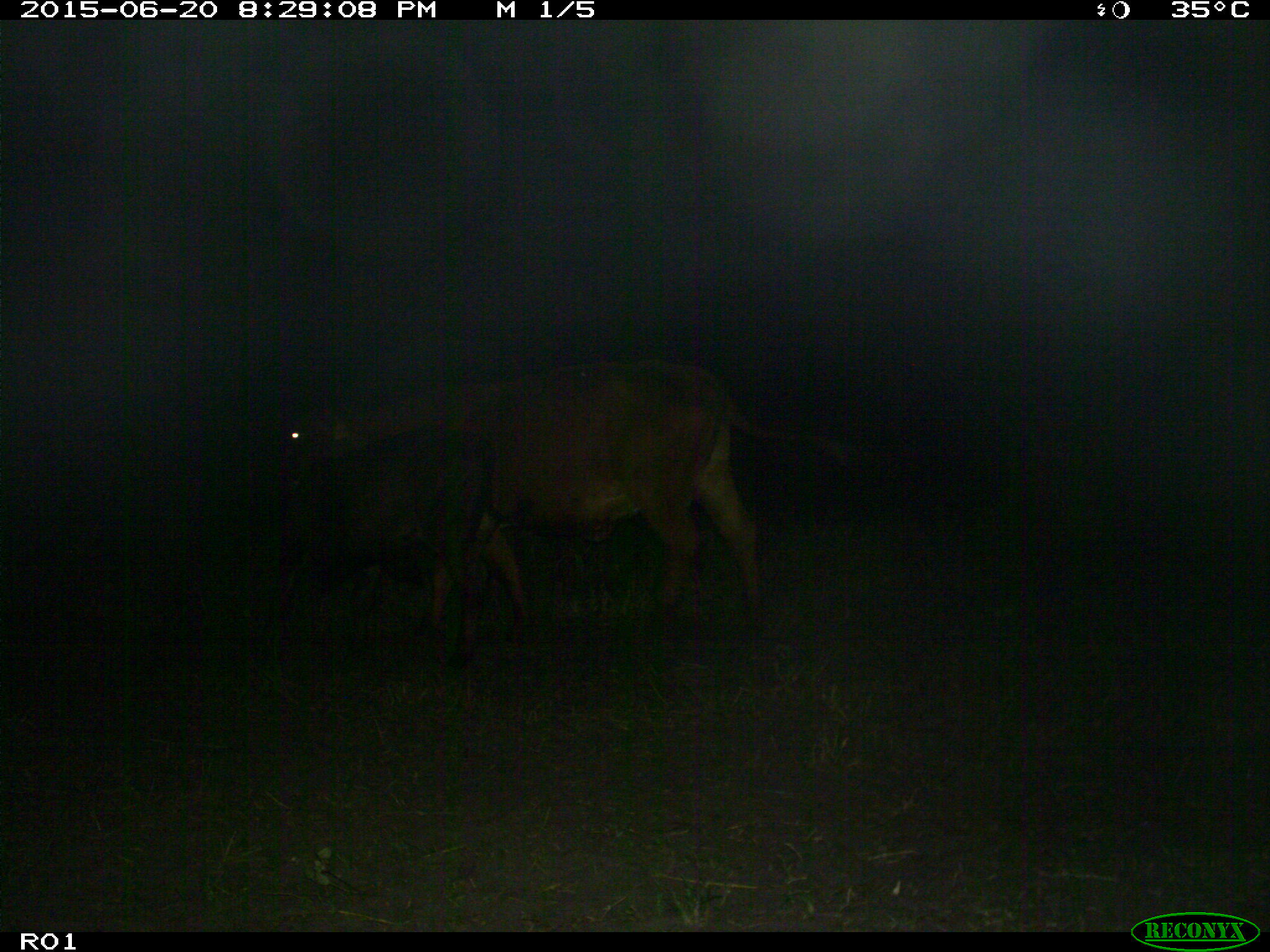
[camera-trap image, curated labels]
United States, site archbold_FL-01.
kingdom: Animalia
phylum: Chordata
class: Mammalia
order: Artiodactyla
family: Bovidae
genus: Bos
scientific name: Bos taurus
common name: domestic cow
Bos taurus (domestic cow).